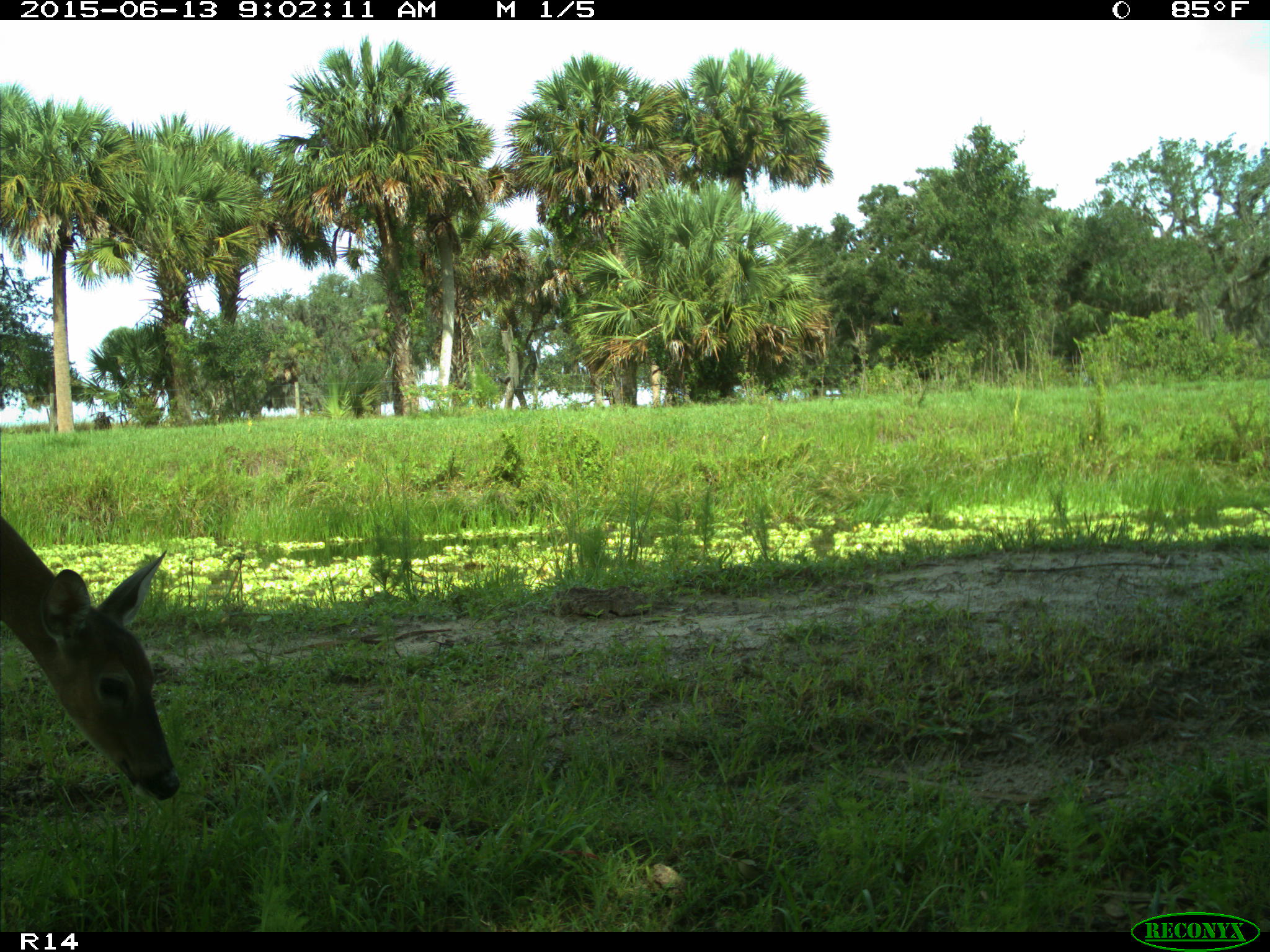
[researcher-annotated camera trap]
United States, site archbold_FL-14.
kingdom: Animalia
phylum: Chordata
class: Mammalia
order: Artiodactyla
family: Cervidae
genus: Odocoileus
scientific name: Odocoileus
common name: deer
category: unidentified deer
Unidentified deer (deer) (Odocoileus).